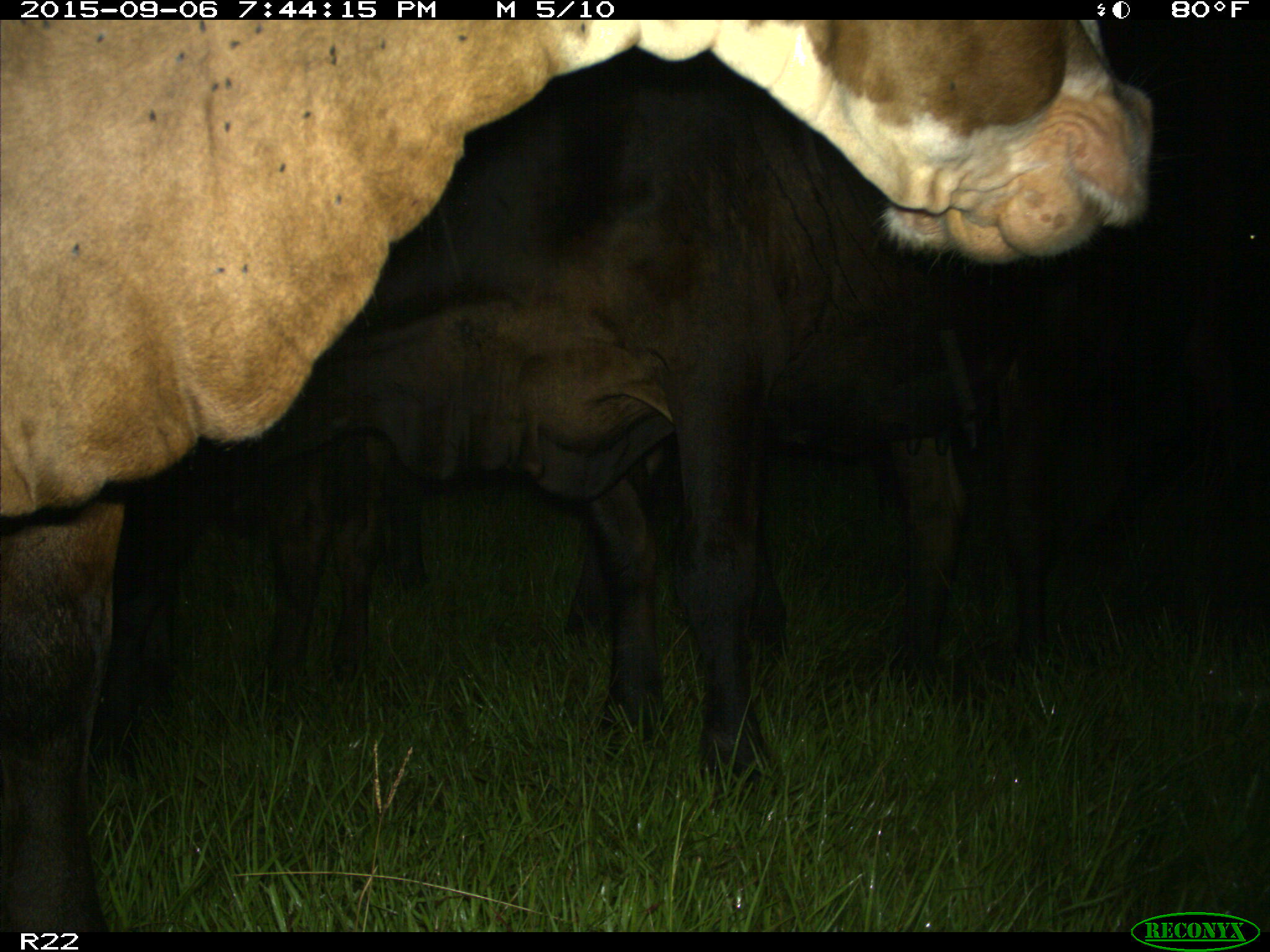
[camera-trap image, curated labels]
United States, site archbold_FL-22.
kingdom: Animalia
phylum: Chordata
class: Mammalia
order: Artiodactyla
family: Bovidae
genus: Bos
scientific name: Bos taurus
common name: domestic cow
Bos taurus (domestic cow).